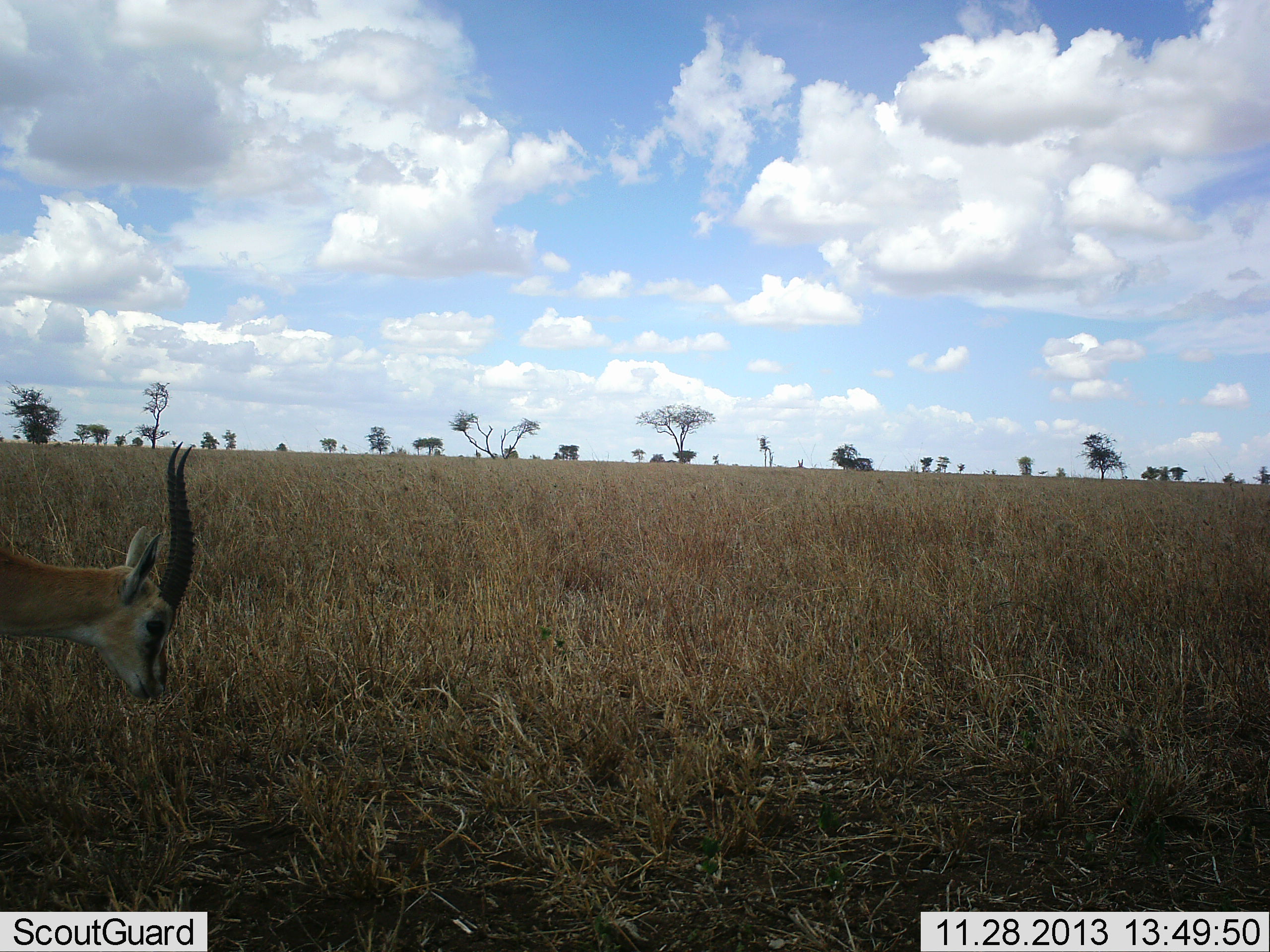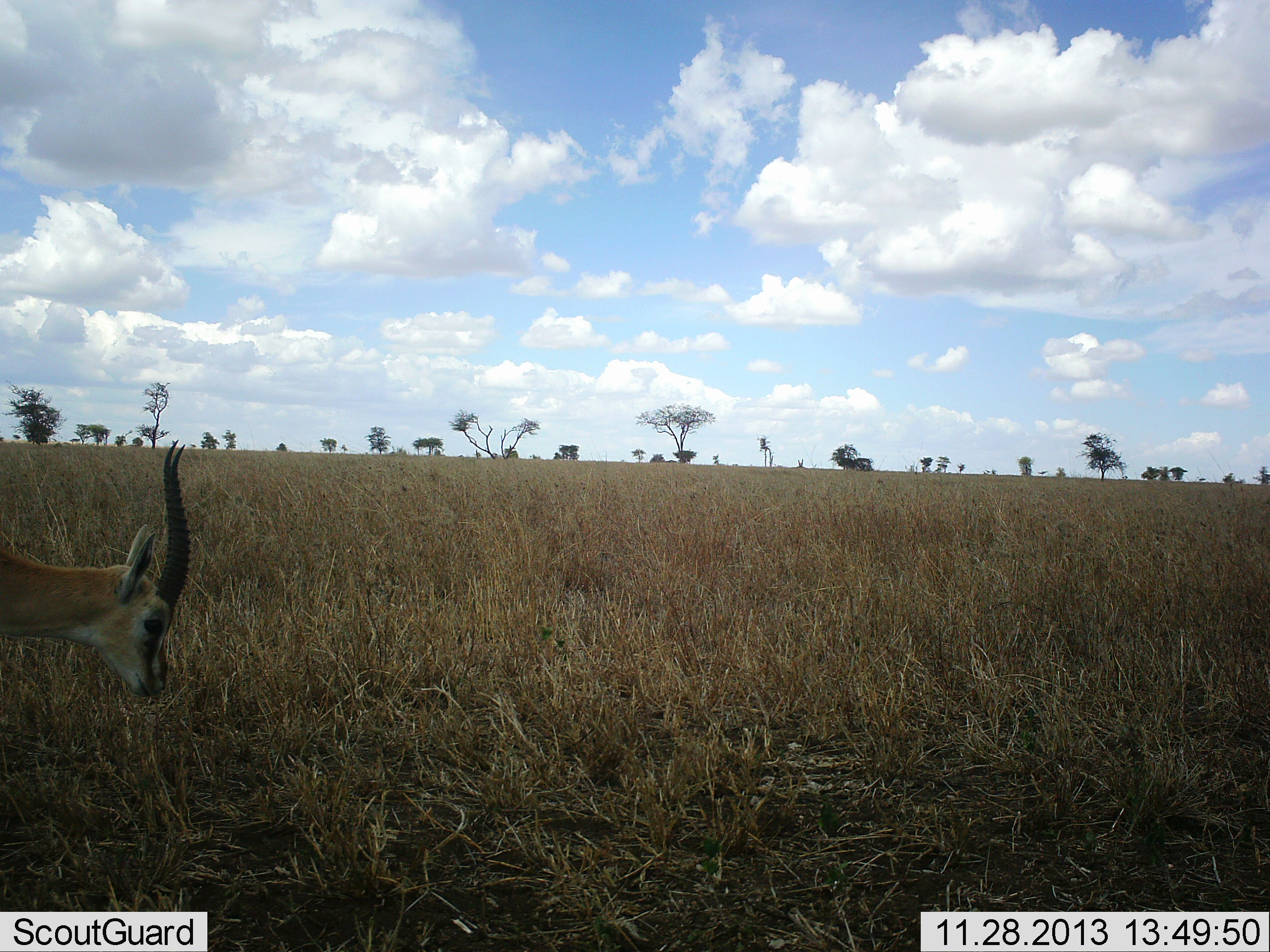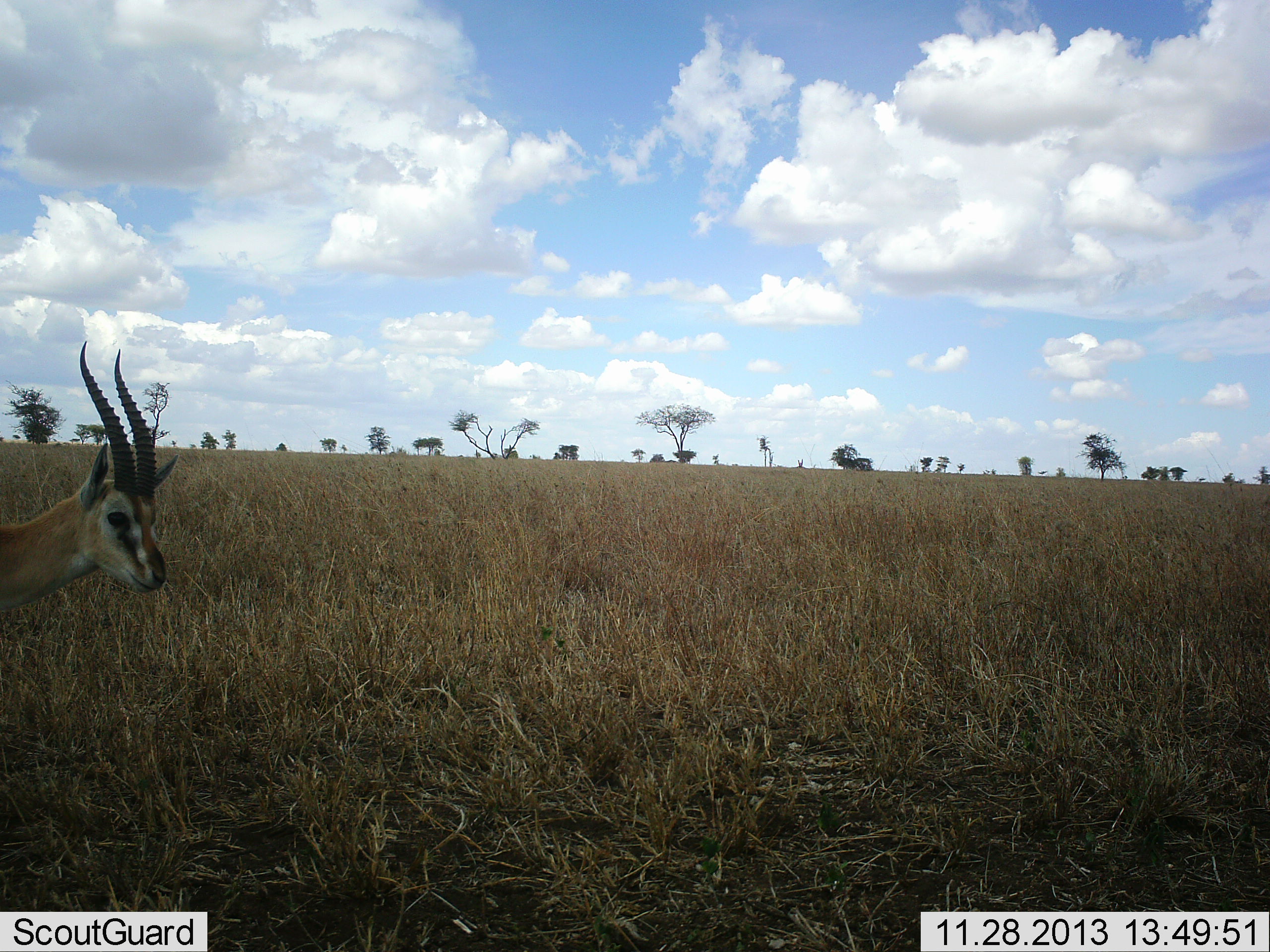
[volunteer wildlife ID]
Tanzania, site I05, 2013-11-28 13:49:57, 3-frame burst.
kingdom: Animalia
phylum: Chordata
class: Mammalia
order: Artiodactyla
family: Bovidae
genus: Eudorcas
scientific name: Eudorcas thomsonii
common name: thomson's gazelle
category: gazellethomsons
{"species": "gazellethomsons (thomson's gazelle) (Eudorcas thomsonii)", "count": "1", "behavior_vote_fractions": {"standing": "80%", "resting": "0%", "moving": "10%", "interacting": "0%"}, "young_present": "0%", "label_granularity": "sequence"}